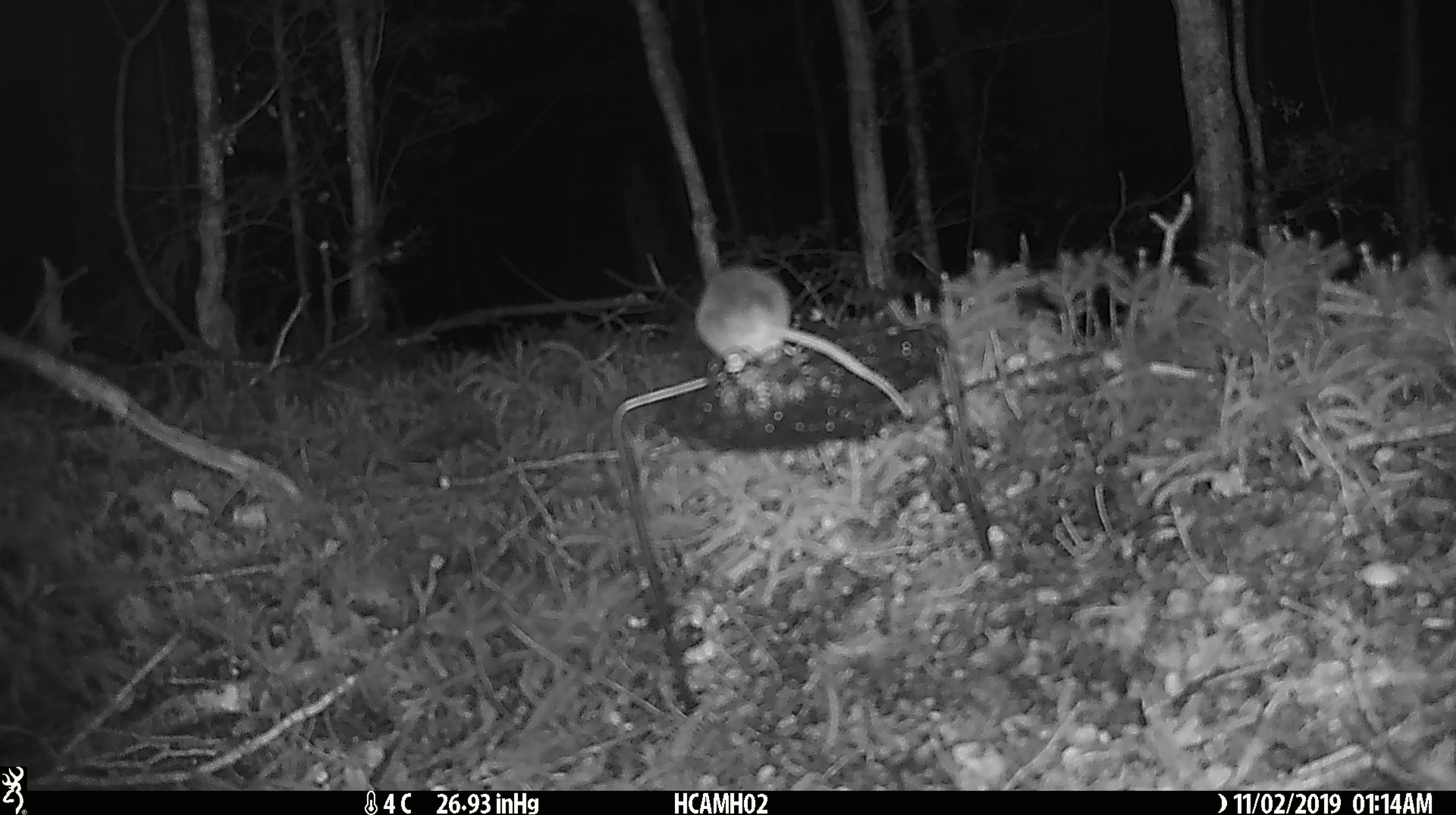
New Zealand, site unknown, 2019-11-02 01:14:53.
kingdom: Animalia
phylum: Chordata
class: Mammalia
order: Rodentia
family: Muridae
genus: Mus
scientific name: Mus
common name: mouse